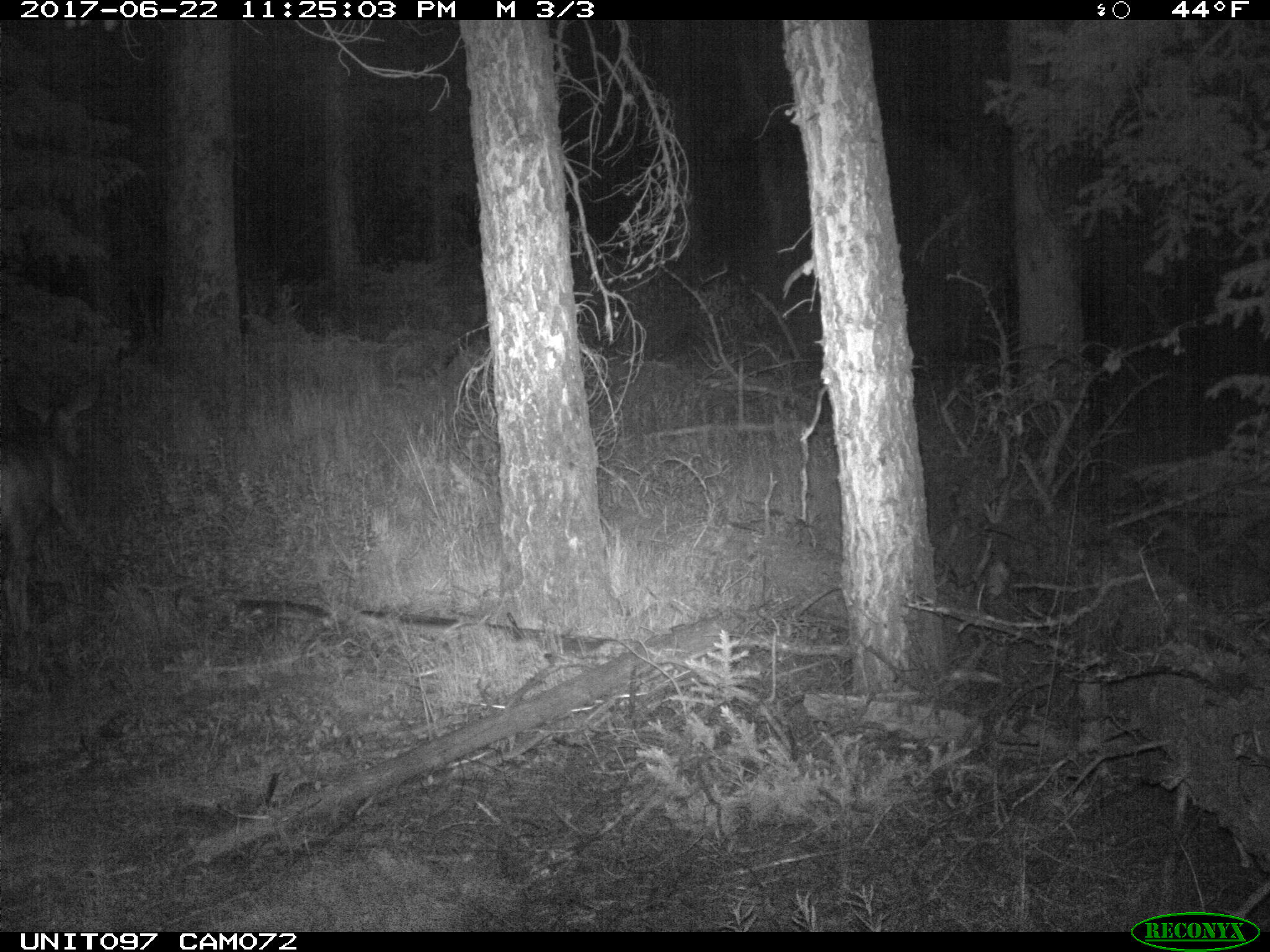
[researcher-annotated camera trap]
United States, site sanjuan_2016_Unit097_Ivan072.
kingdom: Animalia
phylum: Chordata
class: Mammalia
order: Artiodactyla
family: Cervidae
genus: Odocoileus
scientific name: Odocoileus hemionus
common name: mule deer